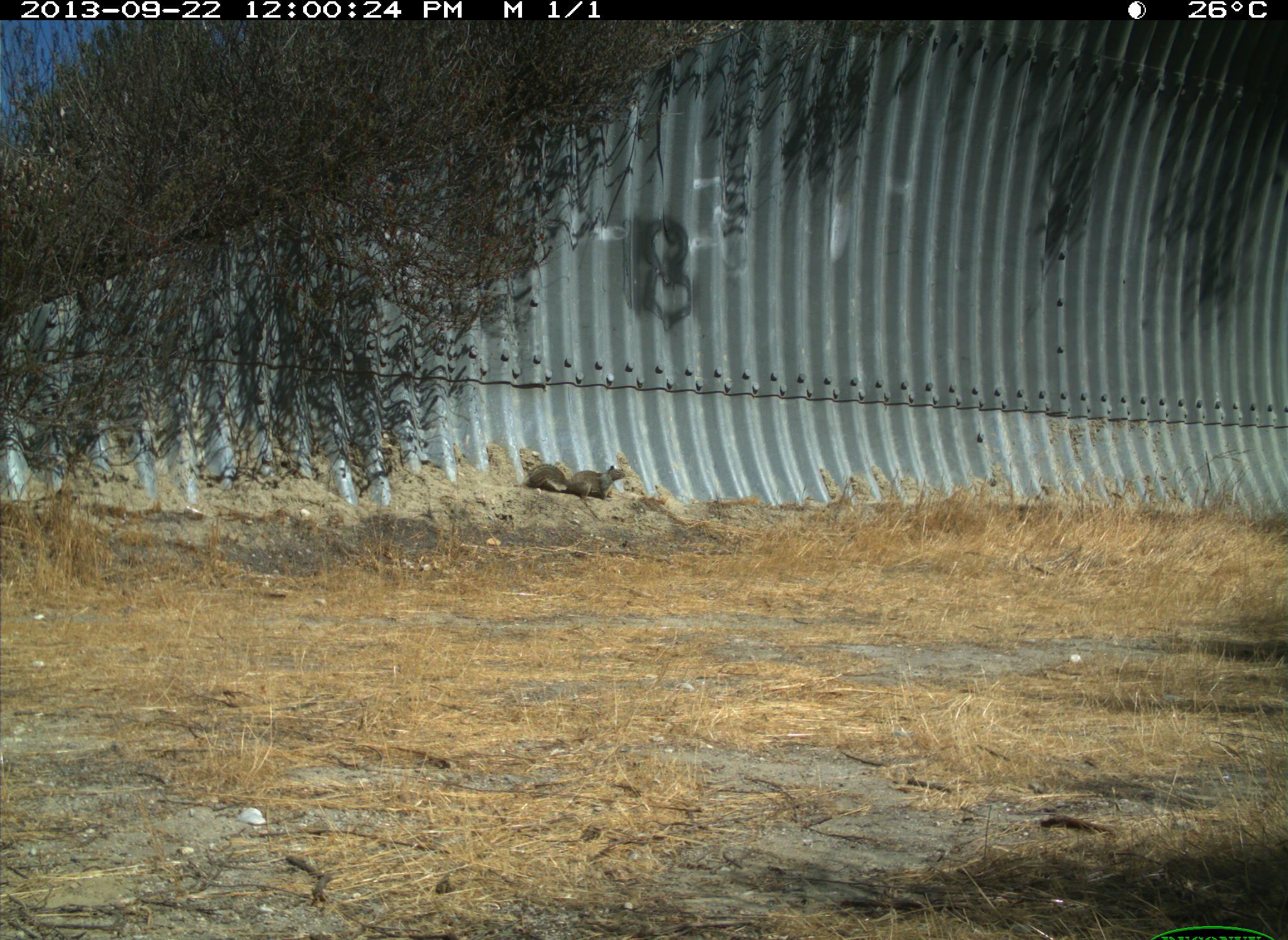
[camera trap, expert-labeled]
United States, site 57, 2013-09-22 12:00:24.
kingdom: Animalia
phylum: Chordata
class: Mammalia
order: Rodentia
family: Sciuridae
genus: Sciurus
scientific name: Sciurus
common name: squirrel